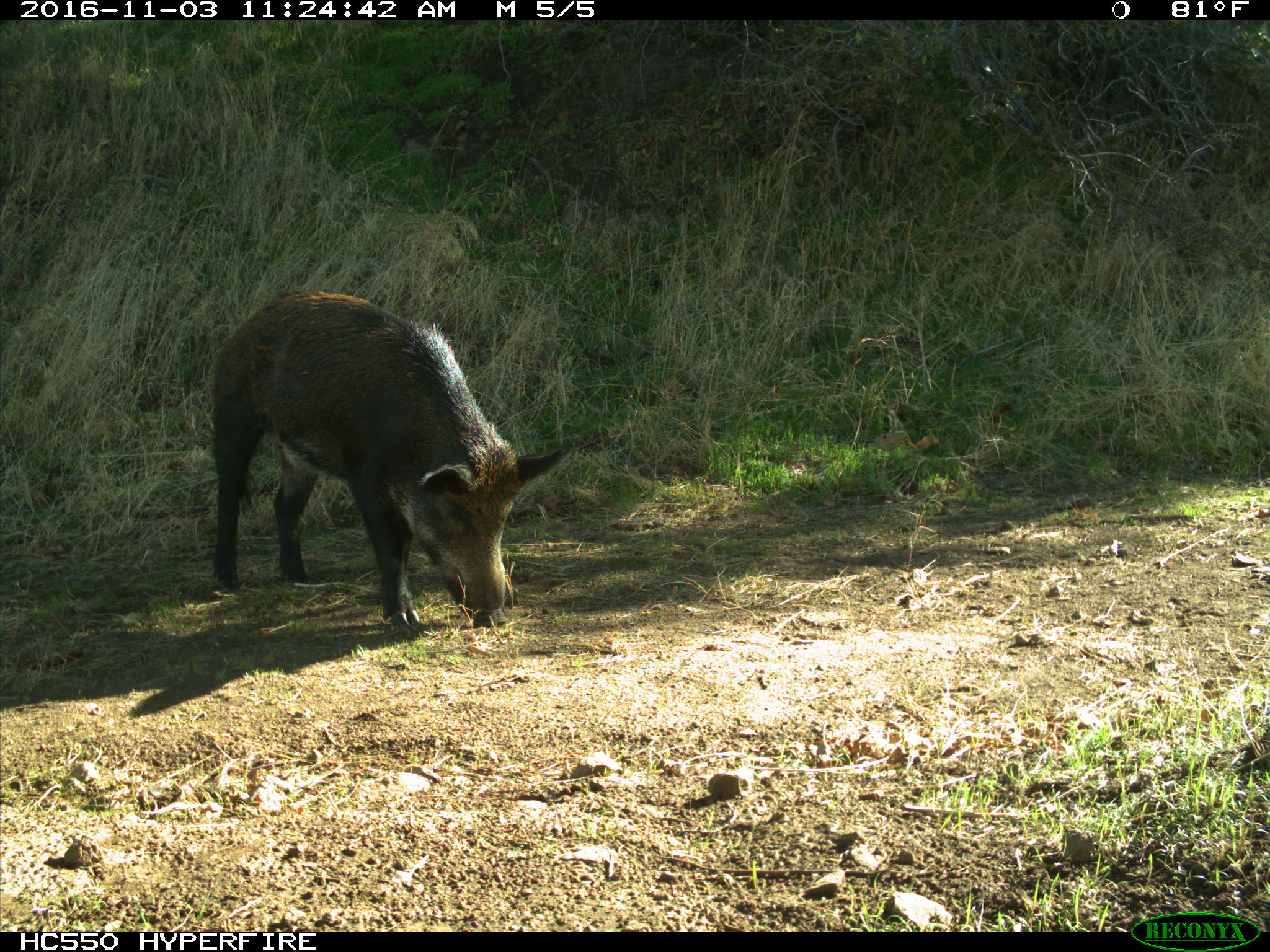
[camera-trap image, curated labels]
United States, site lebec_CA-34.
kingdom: Animalia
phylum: Chordata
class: Mammalia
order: Artiodactyla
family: Suidae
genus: Sus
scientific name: Sus scrofa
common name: wild boar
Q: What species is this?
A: Sus scrofa (wild boar).